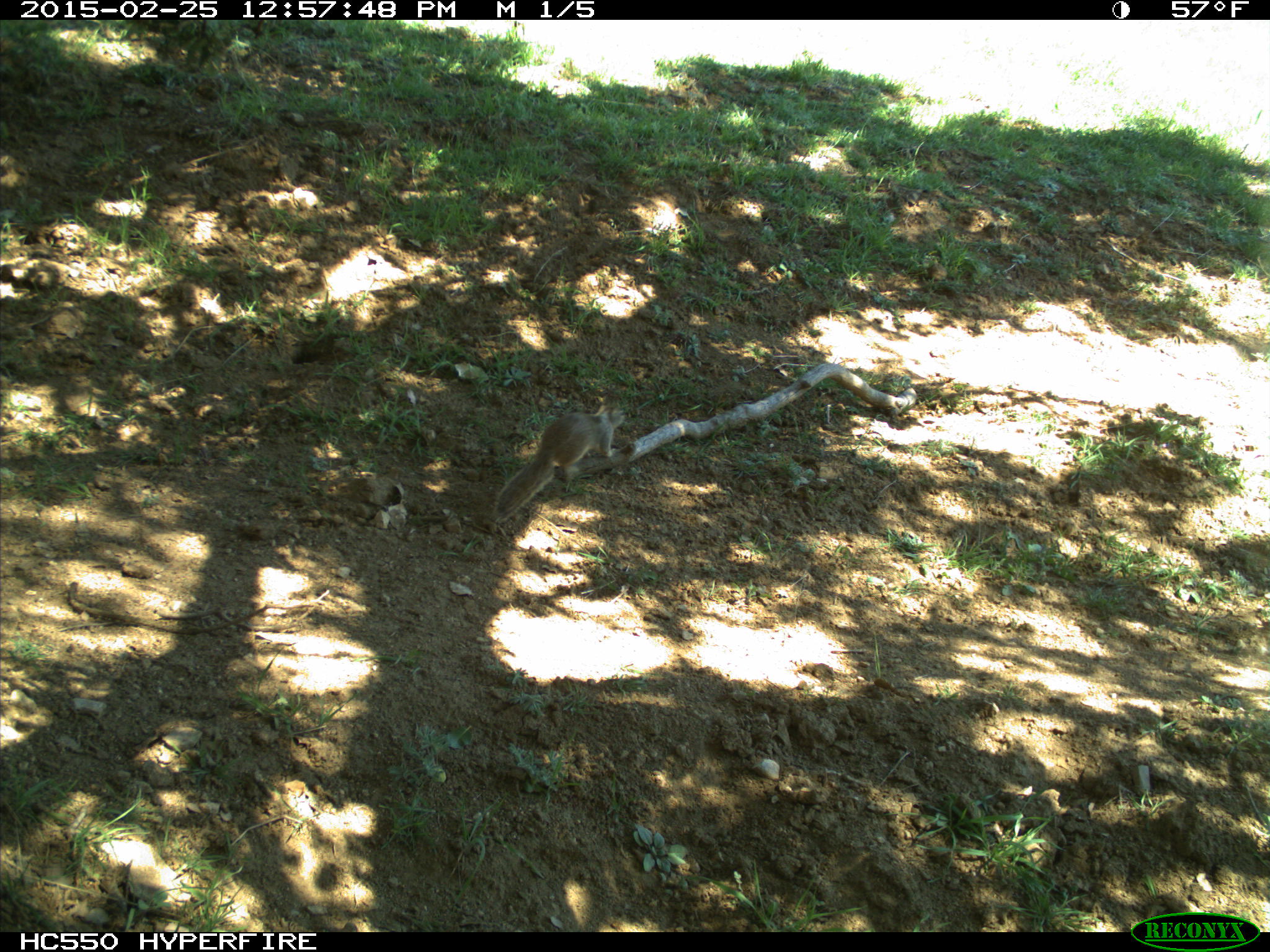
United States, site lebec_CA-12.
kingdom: Animalia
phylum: Chordata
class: Mammalia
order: Rodentia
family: Sciuridae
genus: Otospermophilus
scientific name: Otospermophilus beecheyi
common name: california ground squirrel